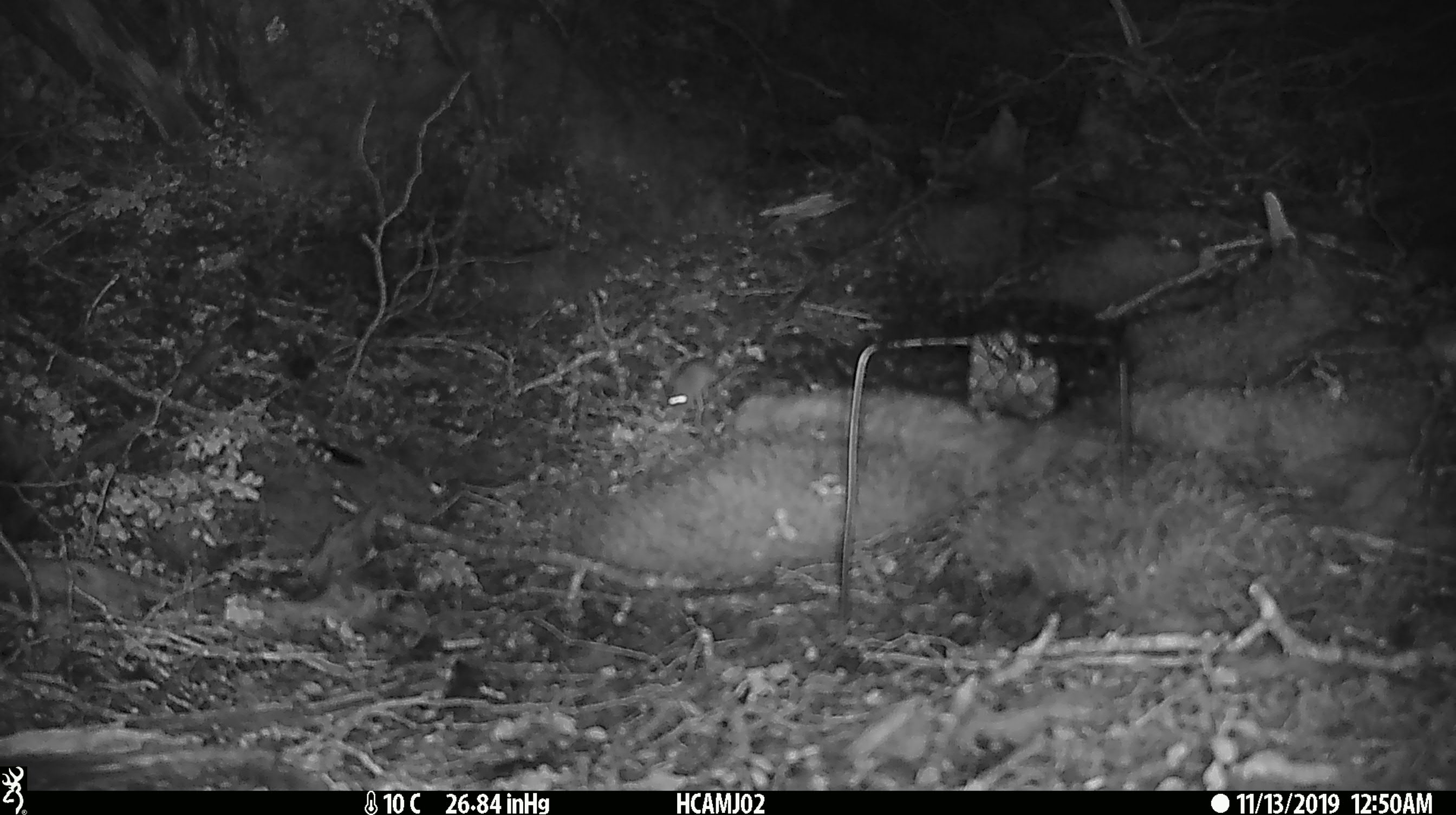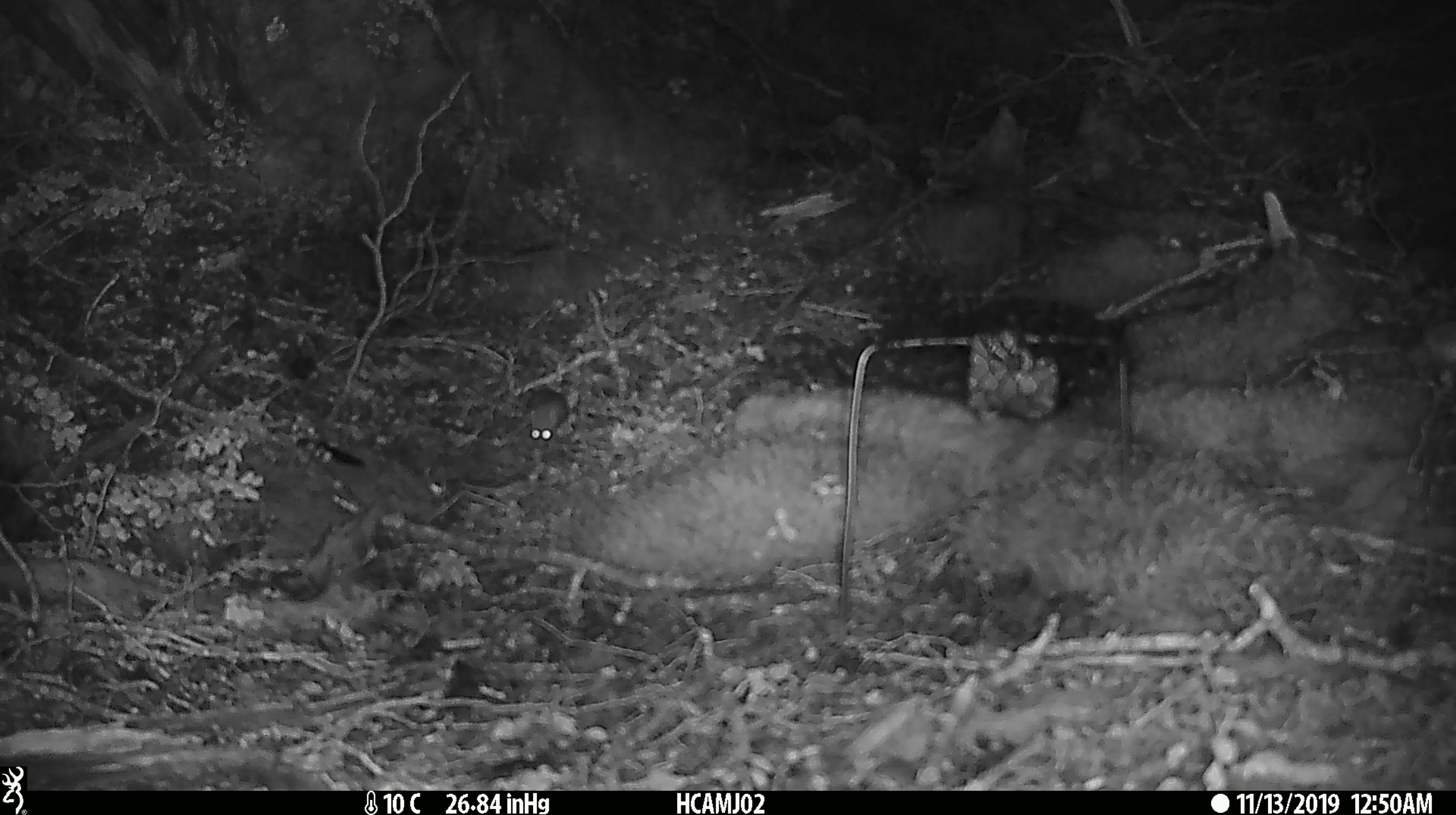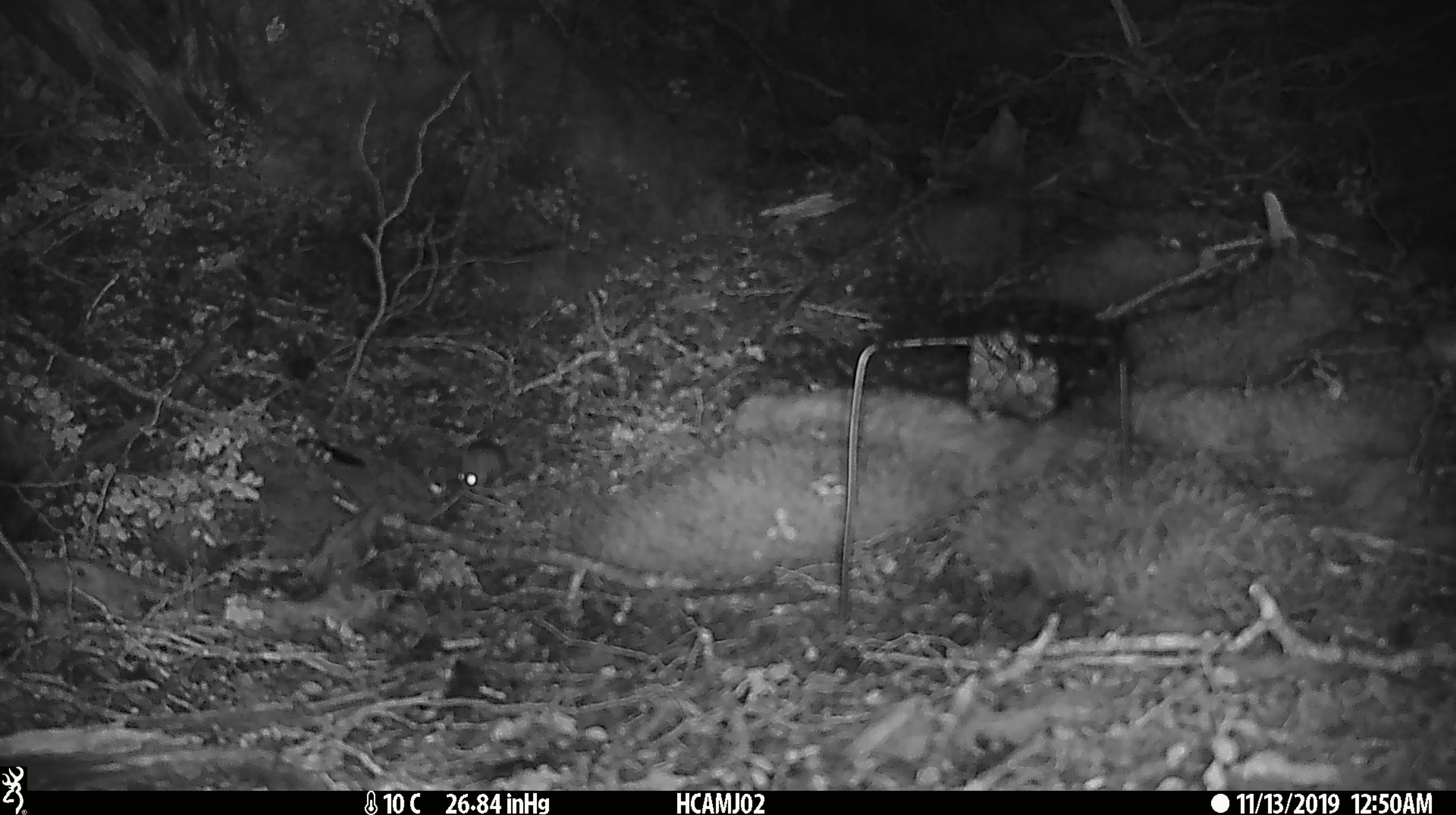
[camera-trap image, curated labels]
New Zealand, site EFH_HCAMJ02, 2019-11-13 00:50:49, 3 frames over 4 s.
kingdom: Animalia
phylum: Chordata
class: Mammalia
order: Rodentia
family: Muridae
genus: Mus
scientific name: Mus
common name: mouse